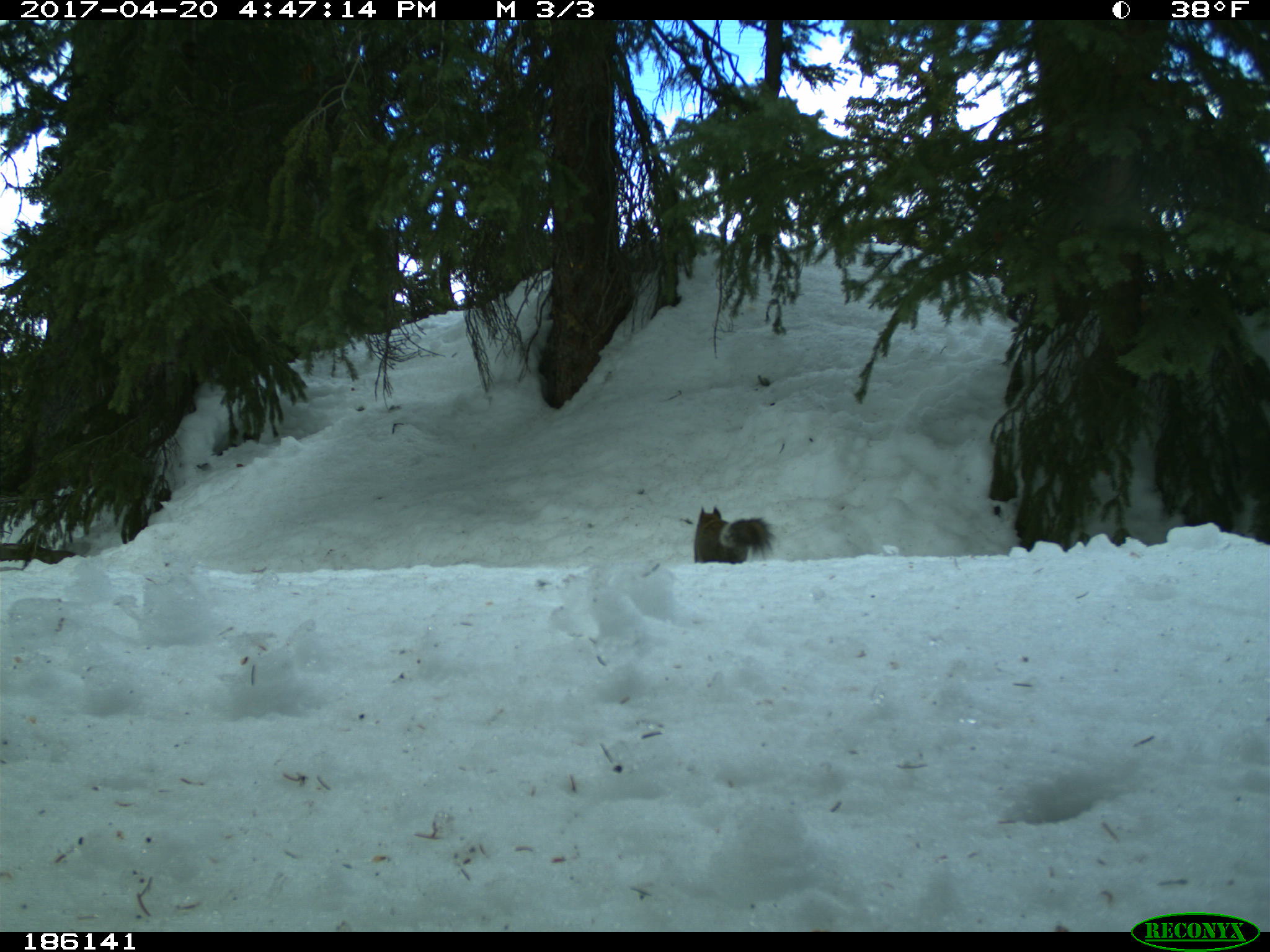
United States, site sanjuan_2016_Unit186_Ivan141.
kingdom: Animalia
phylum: Chordata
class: Mammalia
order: Rodentia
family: Sciuridae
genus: Tamiasciurus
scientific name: Tamiasciurus hudsonicus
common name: american red squirrel